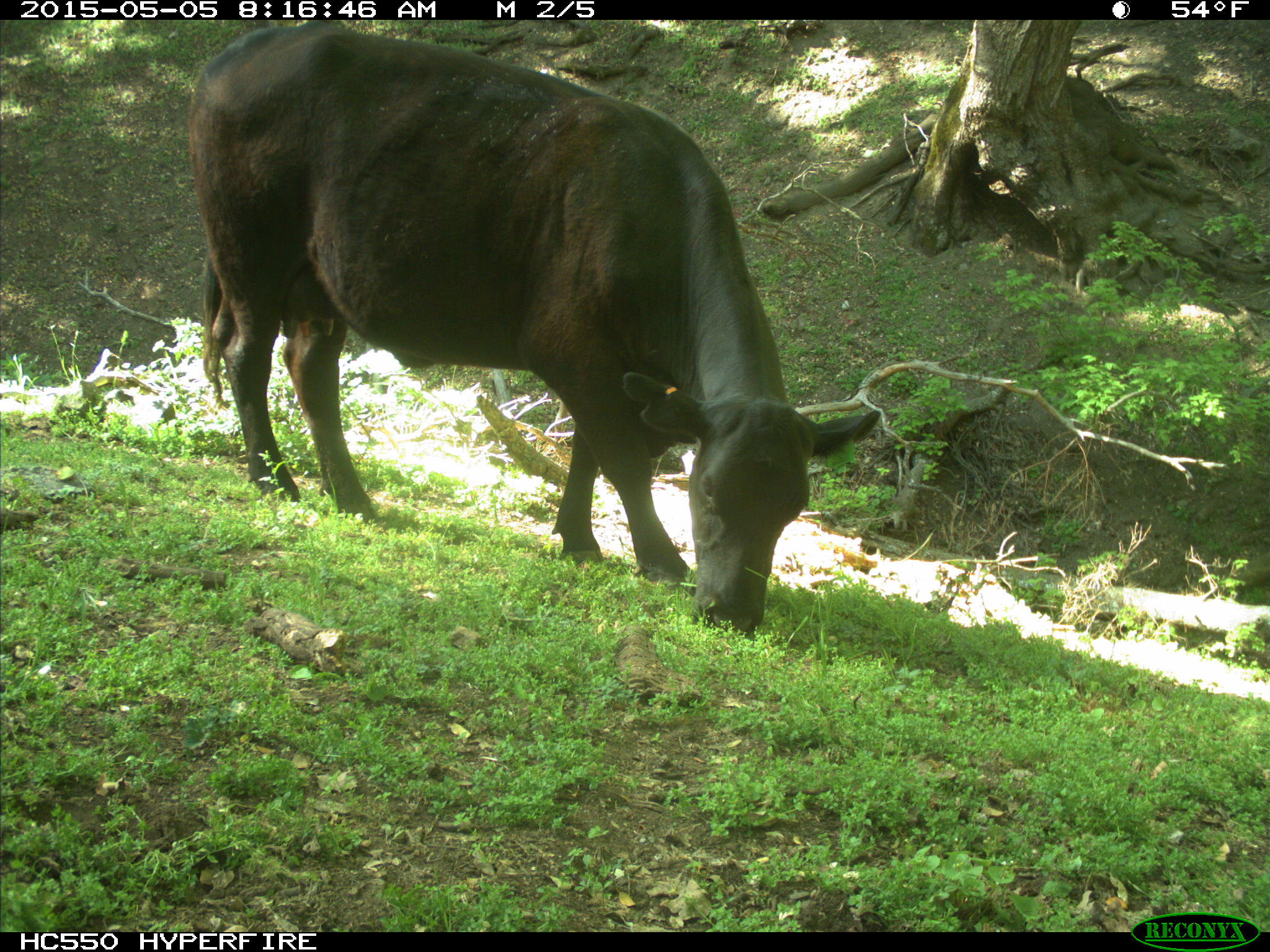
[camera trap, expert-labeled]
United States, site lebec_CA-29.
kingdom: Animalia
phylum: Chordata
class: Mammalia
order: Artiodactyla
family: Bovidae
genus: Bos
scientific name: Bos taurus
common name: domestic cow